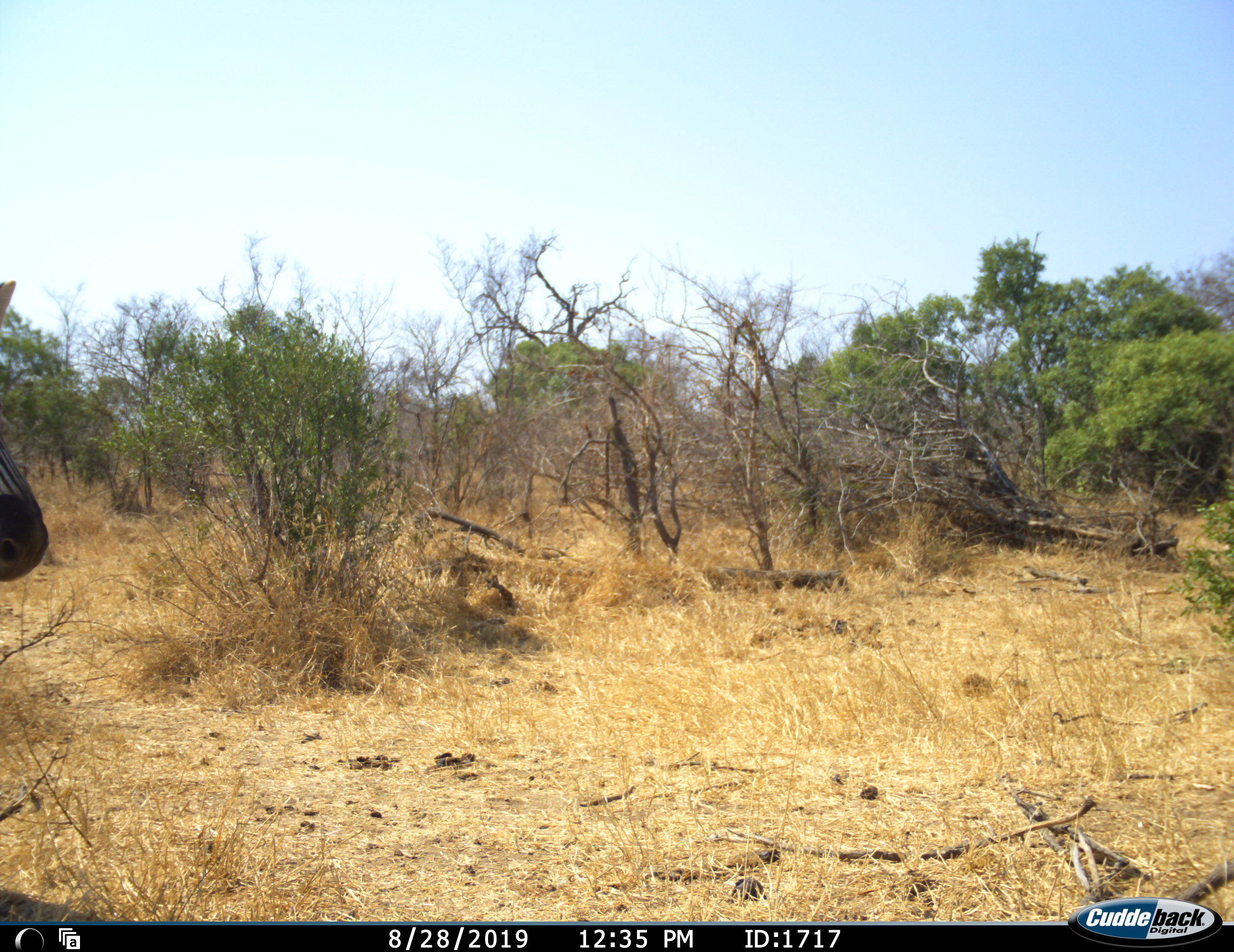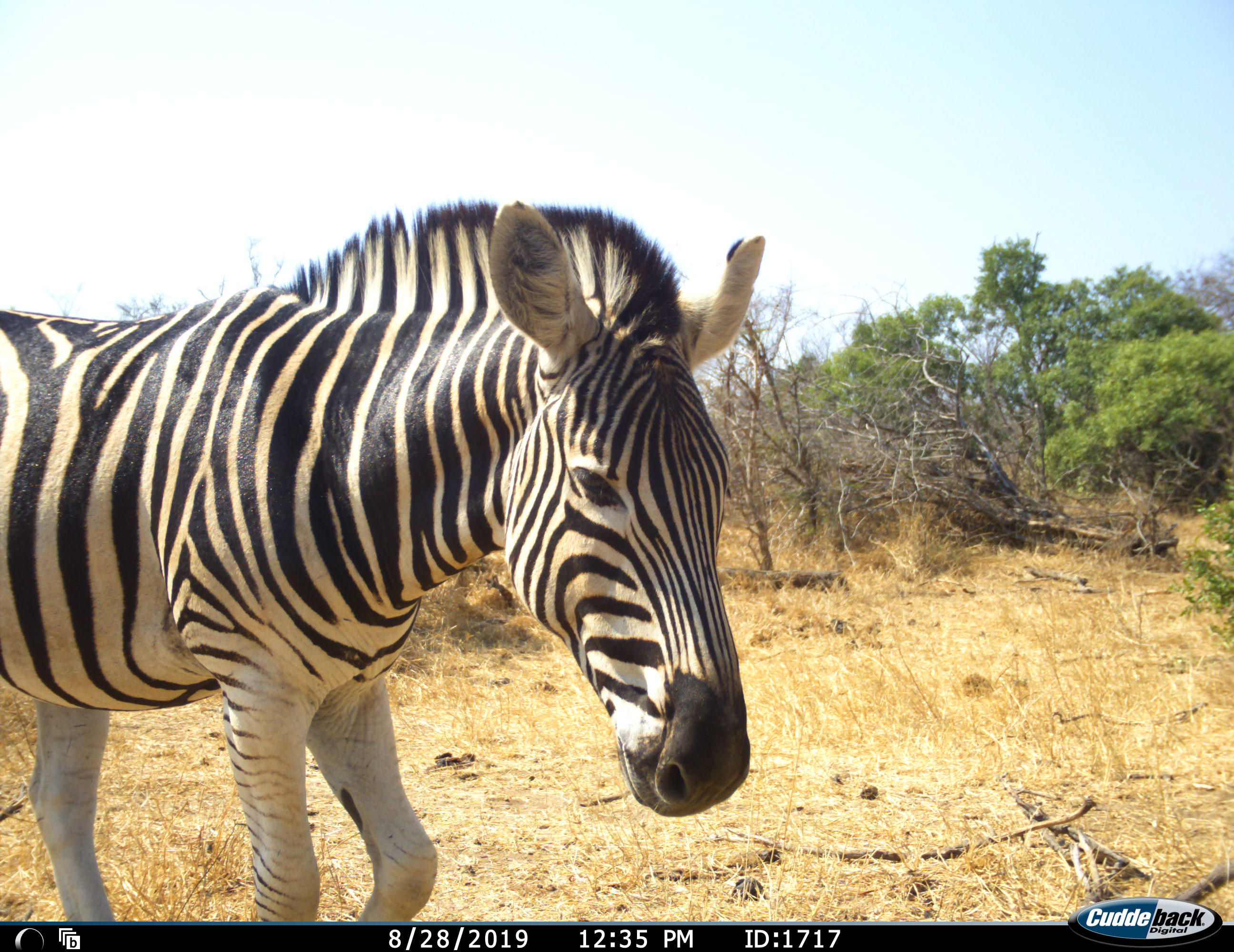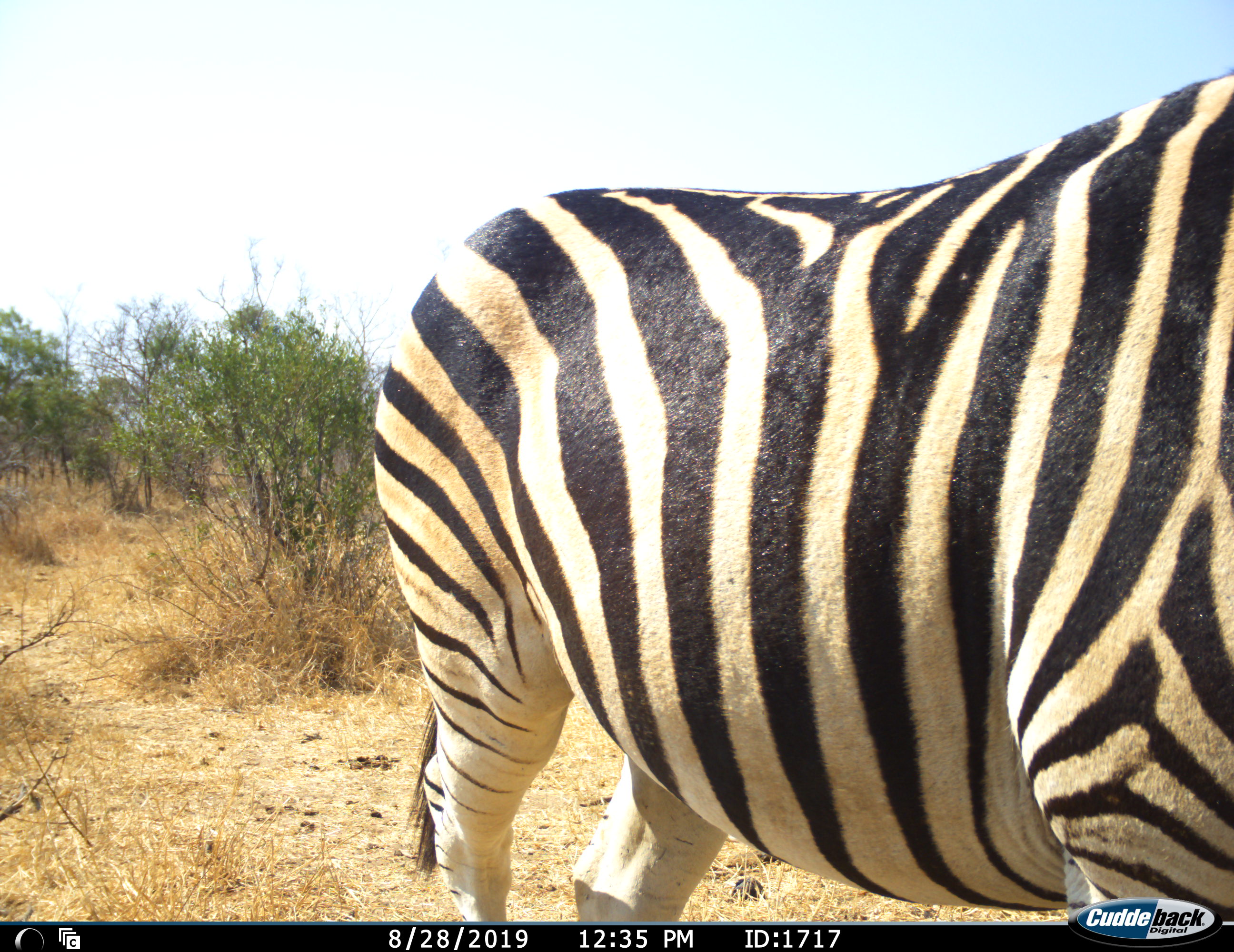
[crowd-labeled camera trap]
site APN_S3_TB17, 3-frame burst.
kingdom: Animalia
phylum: Chordata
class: Mammalia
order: Perissodactyla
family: Equidae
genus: Equus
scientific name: Equus quagga burchellii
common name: burchell's zebra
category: zebraburchells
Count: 1.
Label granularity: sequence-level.